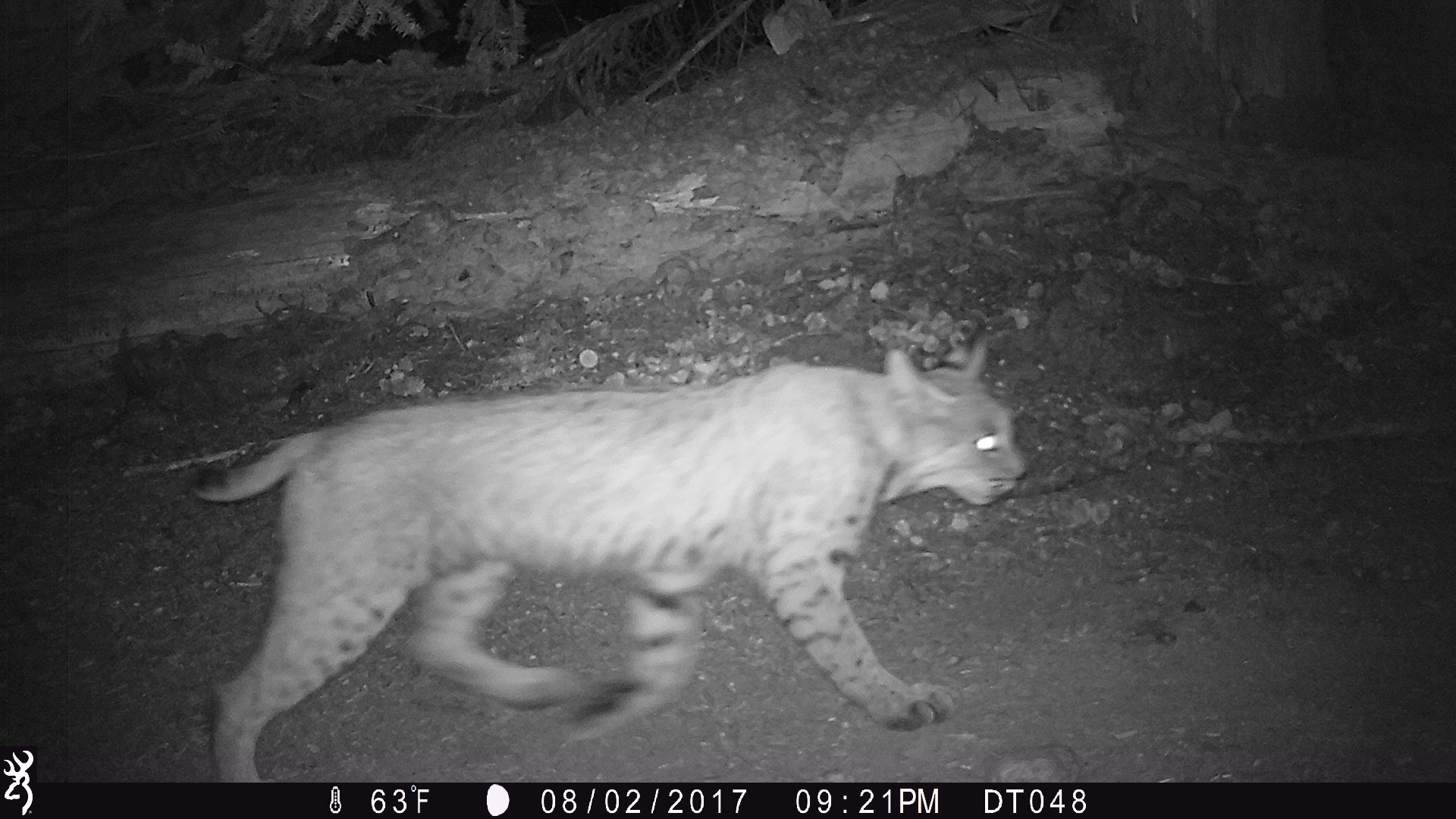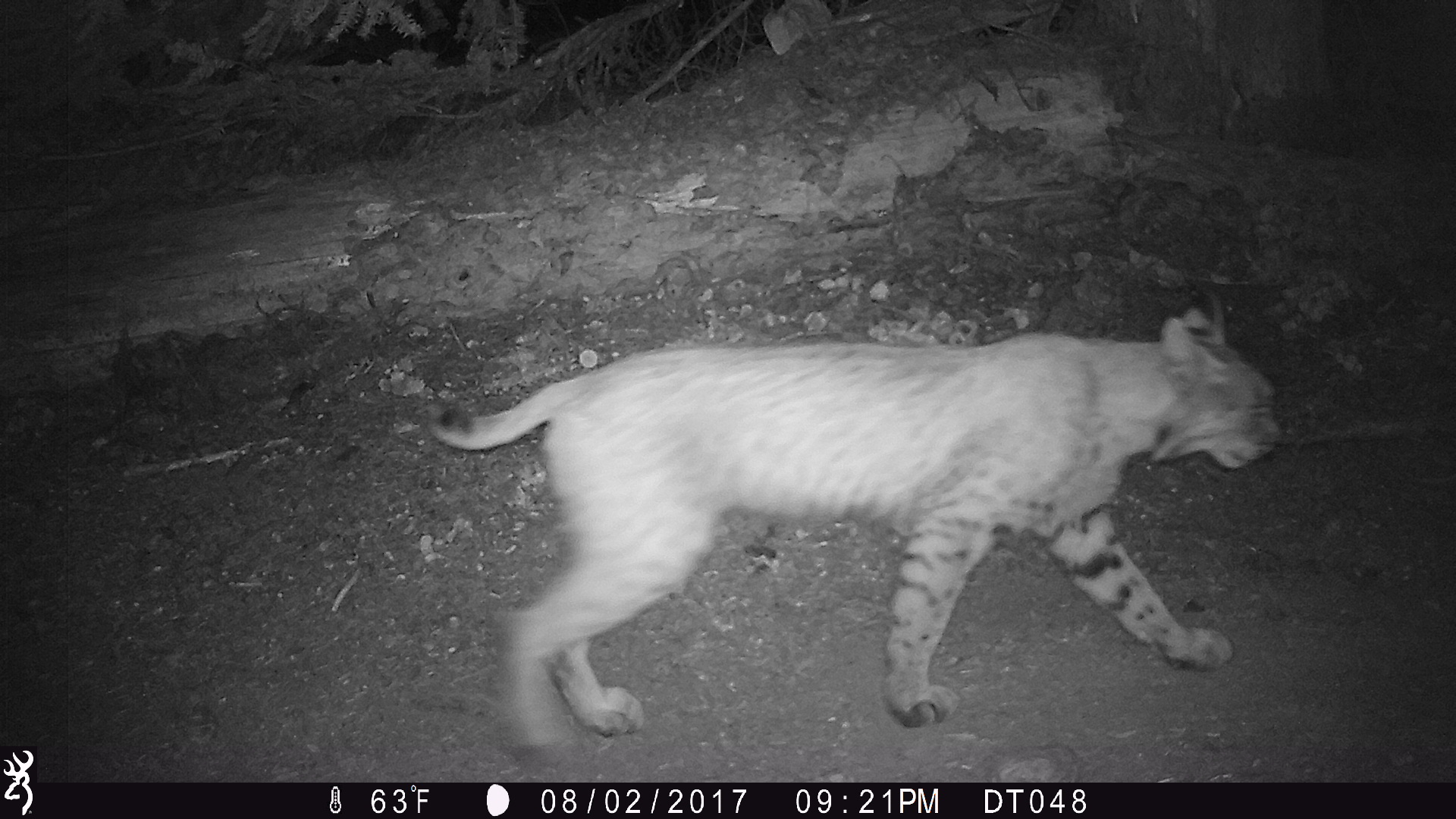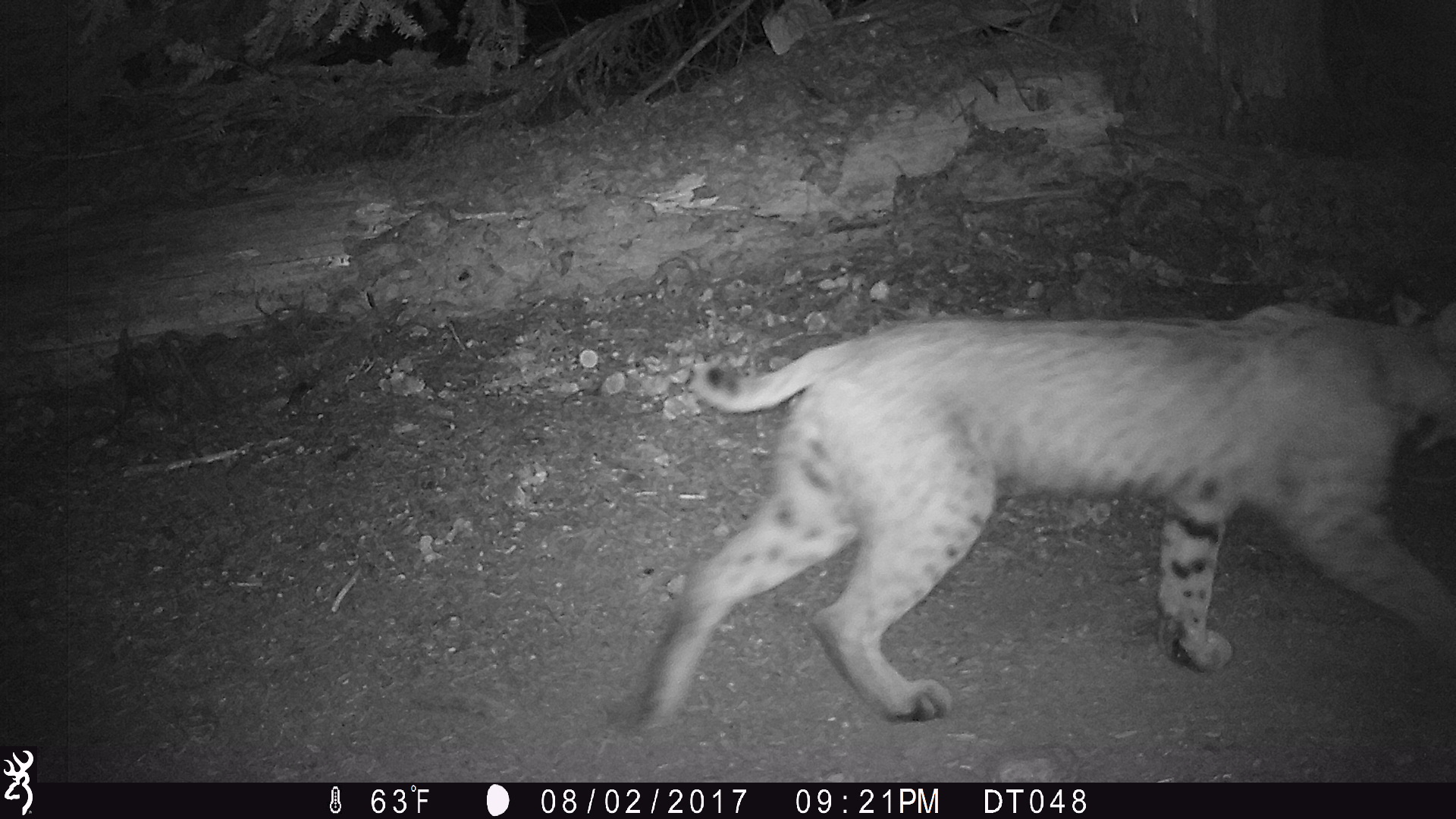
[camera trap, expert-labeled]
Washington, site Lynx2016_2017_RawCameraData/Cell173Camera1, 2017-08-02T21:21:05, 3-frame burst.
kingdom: Animalia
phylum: Chordata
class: Mammalia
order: Carnivora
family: Felidae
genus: Lynx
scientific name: Lynx rufus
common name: bobcat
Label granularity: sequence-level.